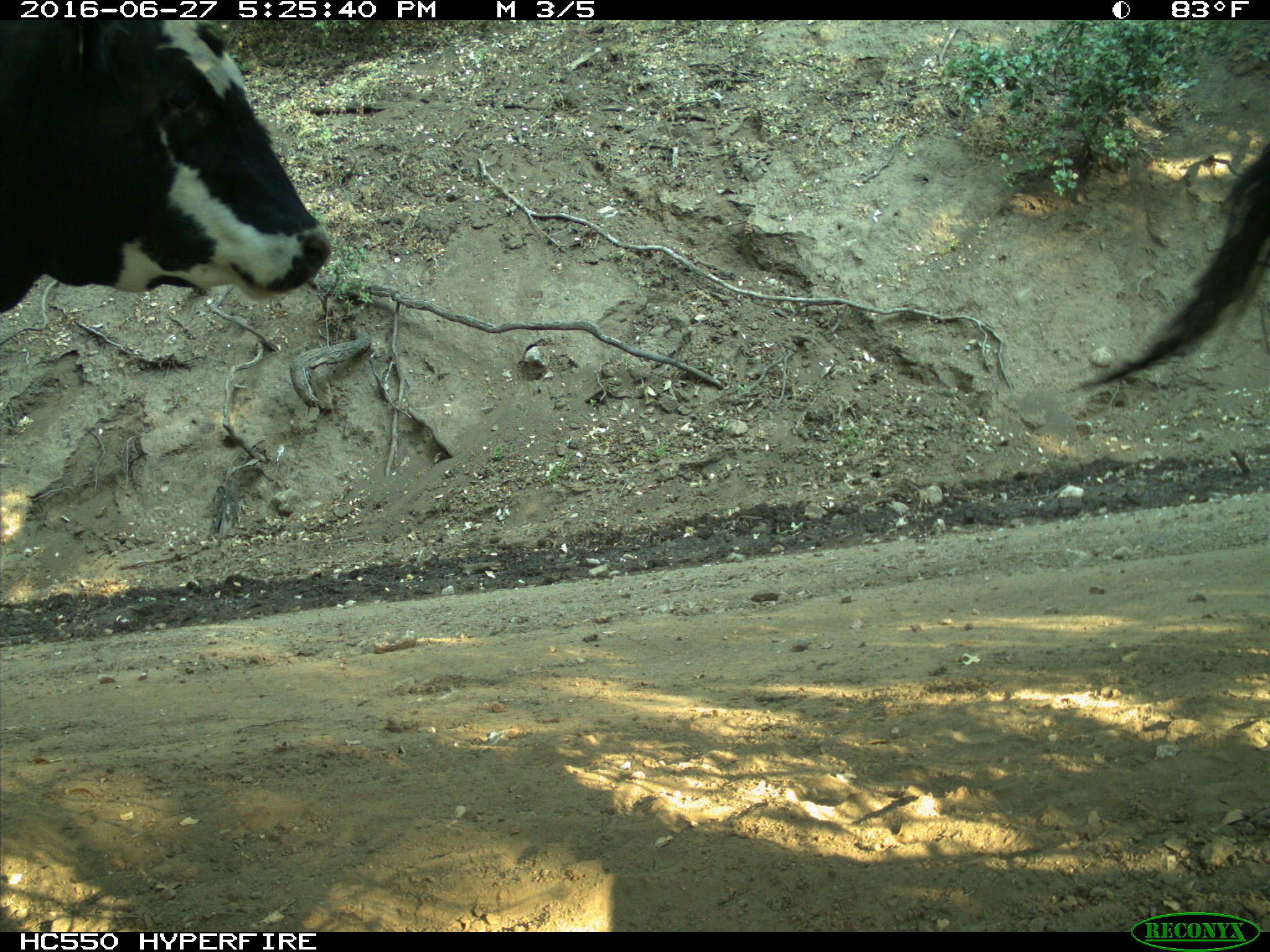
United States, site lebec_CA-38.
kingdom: Animalia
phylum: Chordata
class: Mammalia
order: Artiodactyla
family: Bovidae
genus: Bos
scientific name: Bos taurus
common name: domestic cow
Bos taurus (domestic cow).